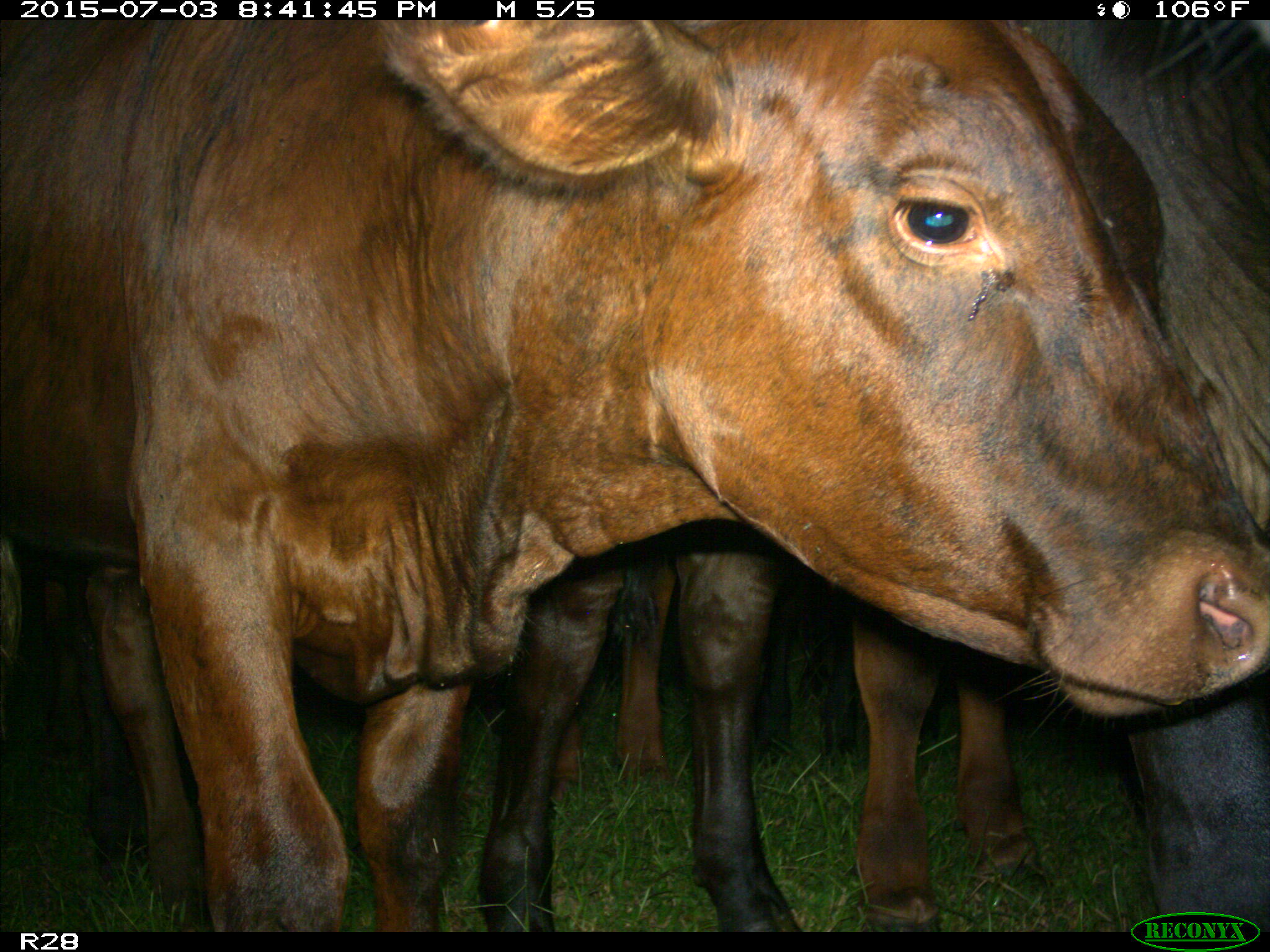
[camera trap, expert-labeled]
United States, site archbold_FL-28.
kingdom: Animalia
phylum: Chordata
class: Mammalia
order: Artiodactyla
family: Bovidae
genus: Bos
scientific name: Bos taurus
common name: domestic cow